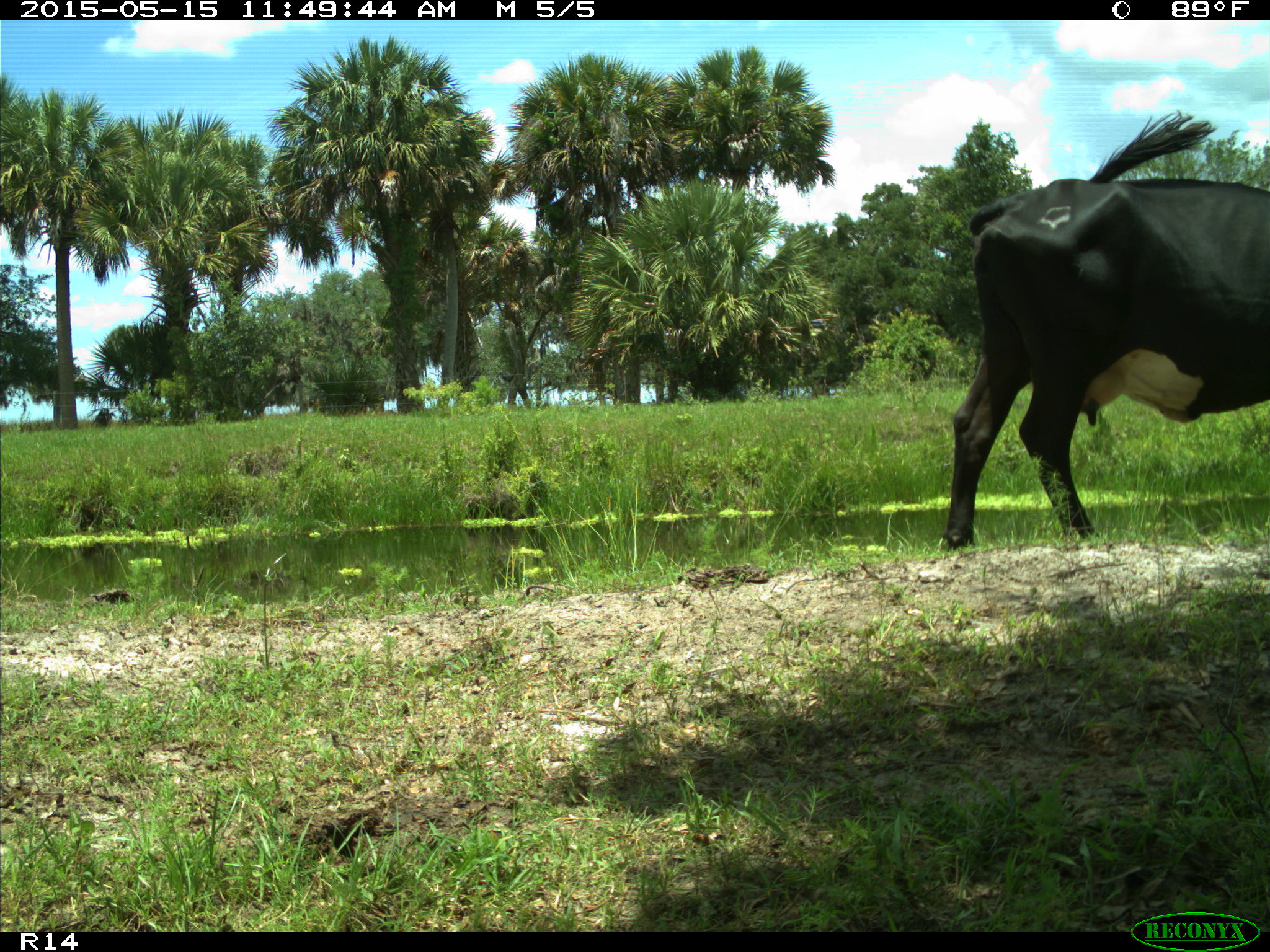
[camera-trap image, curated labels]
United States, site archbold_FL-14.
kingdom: Animalia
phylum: Chordata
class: Mammalia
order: Artiodactyla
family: Bovidae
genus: Bos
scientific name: Bos taurus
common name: domestic cow